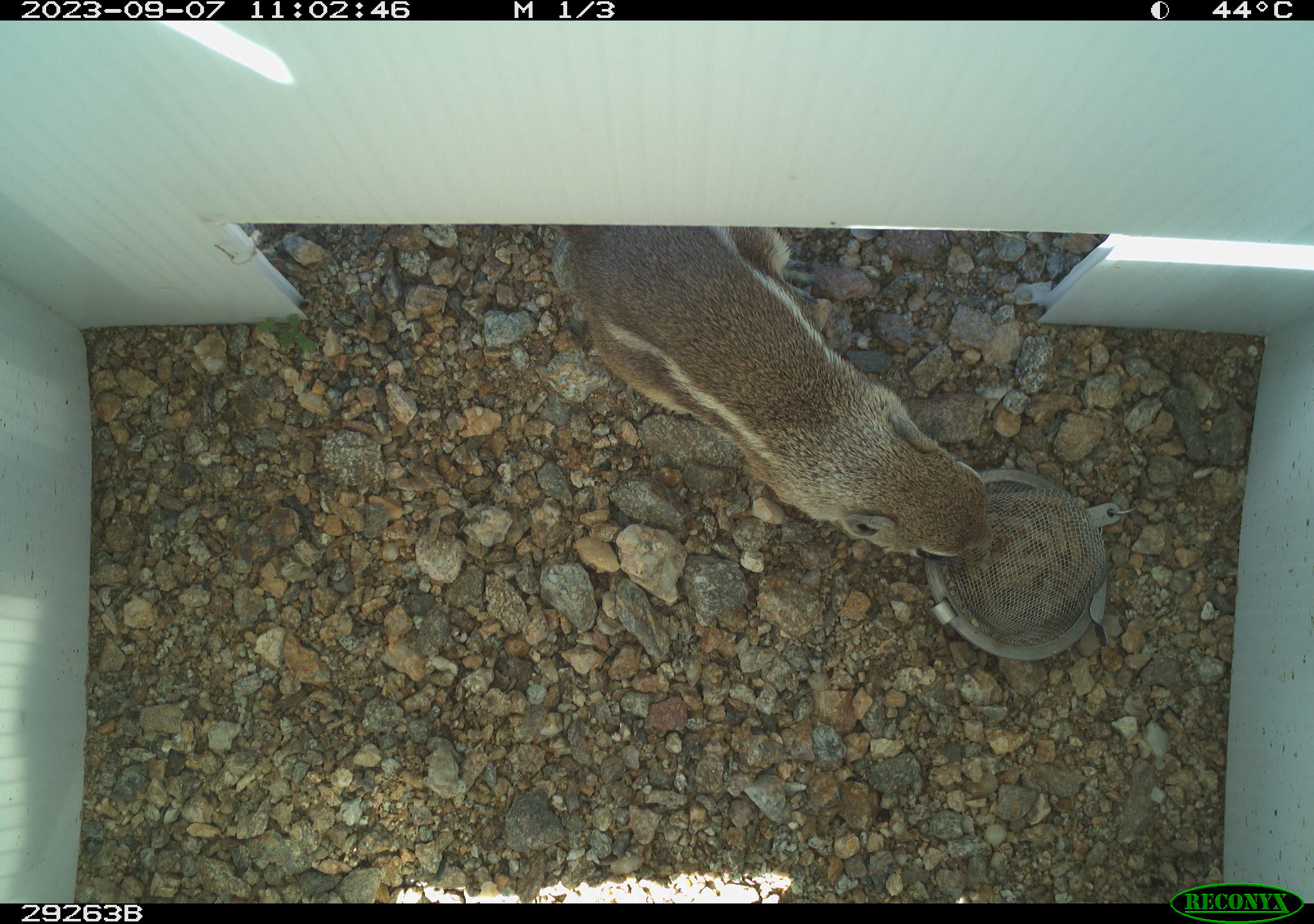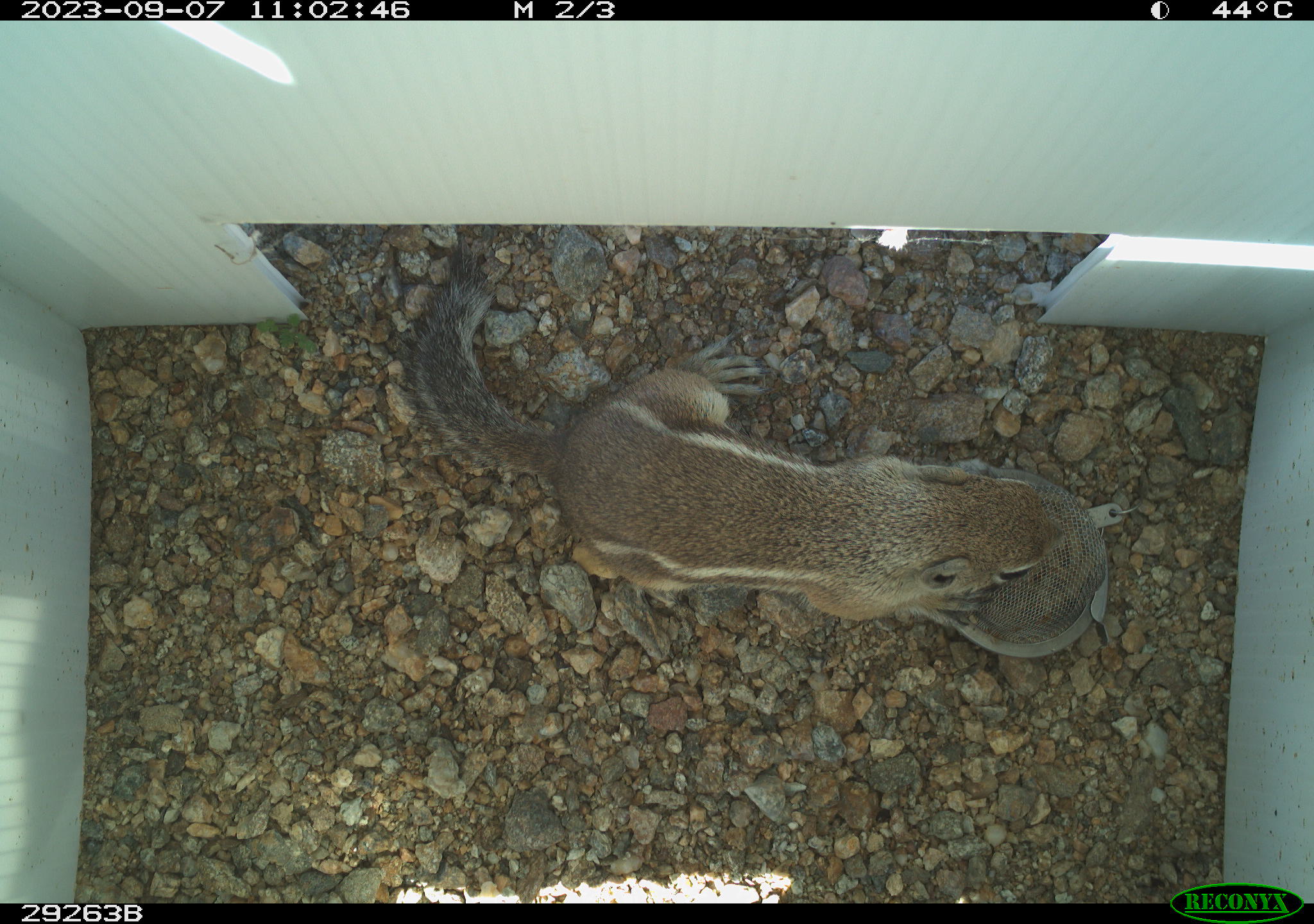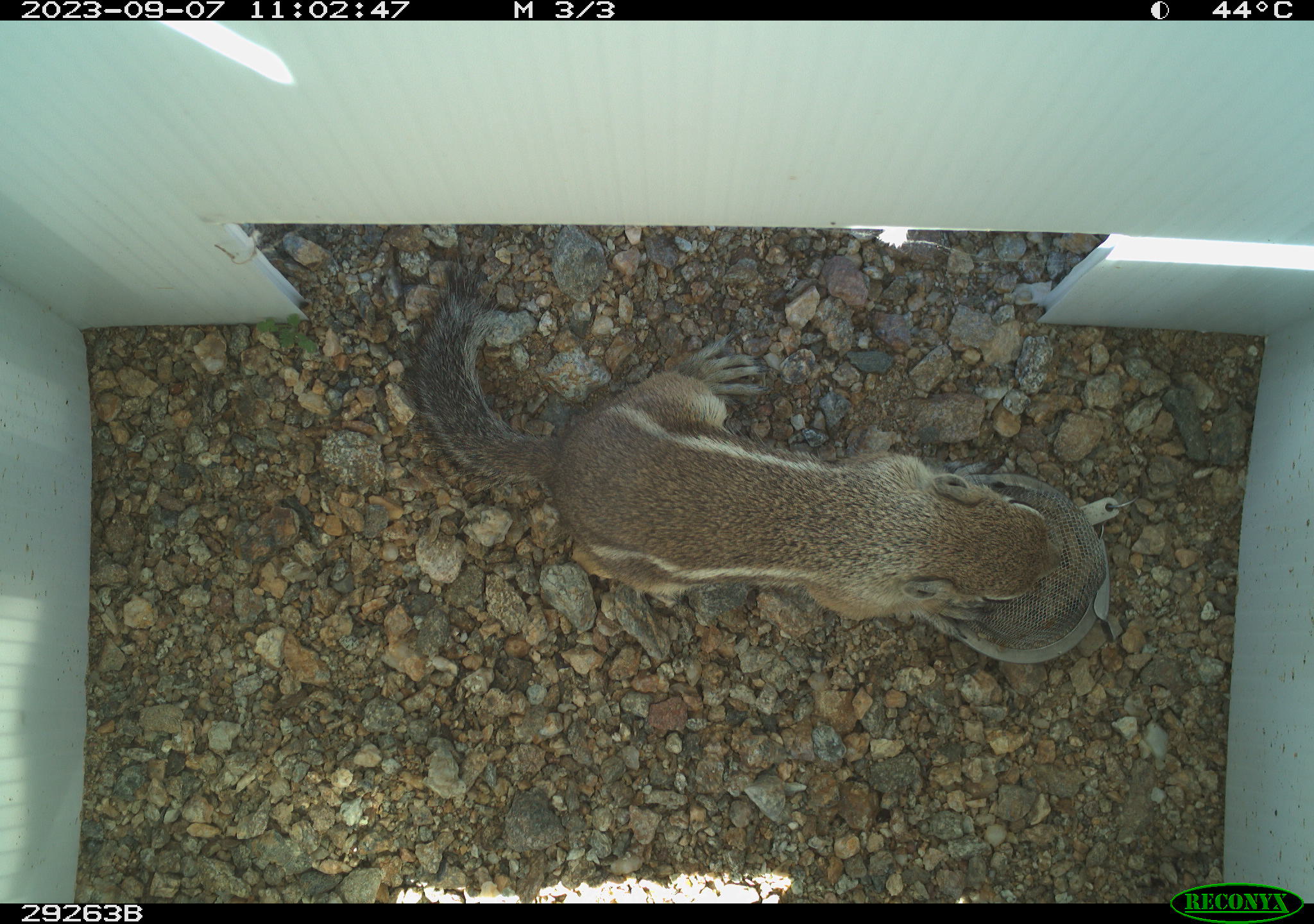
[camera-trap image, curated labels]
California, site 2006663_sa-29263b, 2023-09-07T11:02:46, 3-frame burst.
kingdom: Animalia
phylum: Chordata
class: Mammalia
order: Rodentia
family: Sciuridae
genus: Ammospermophilus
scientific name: Ammospermophilus leucurus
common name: white-tailed antelope squirrel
White-tailed antelope squirrel (Ammospermophilus leucurus).